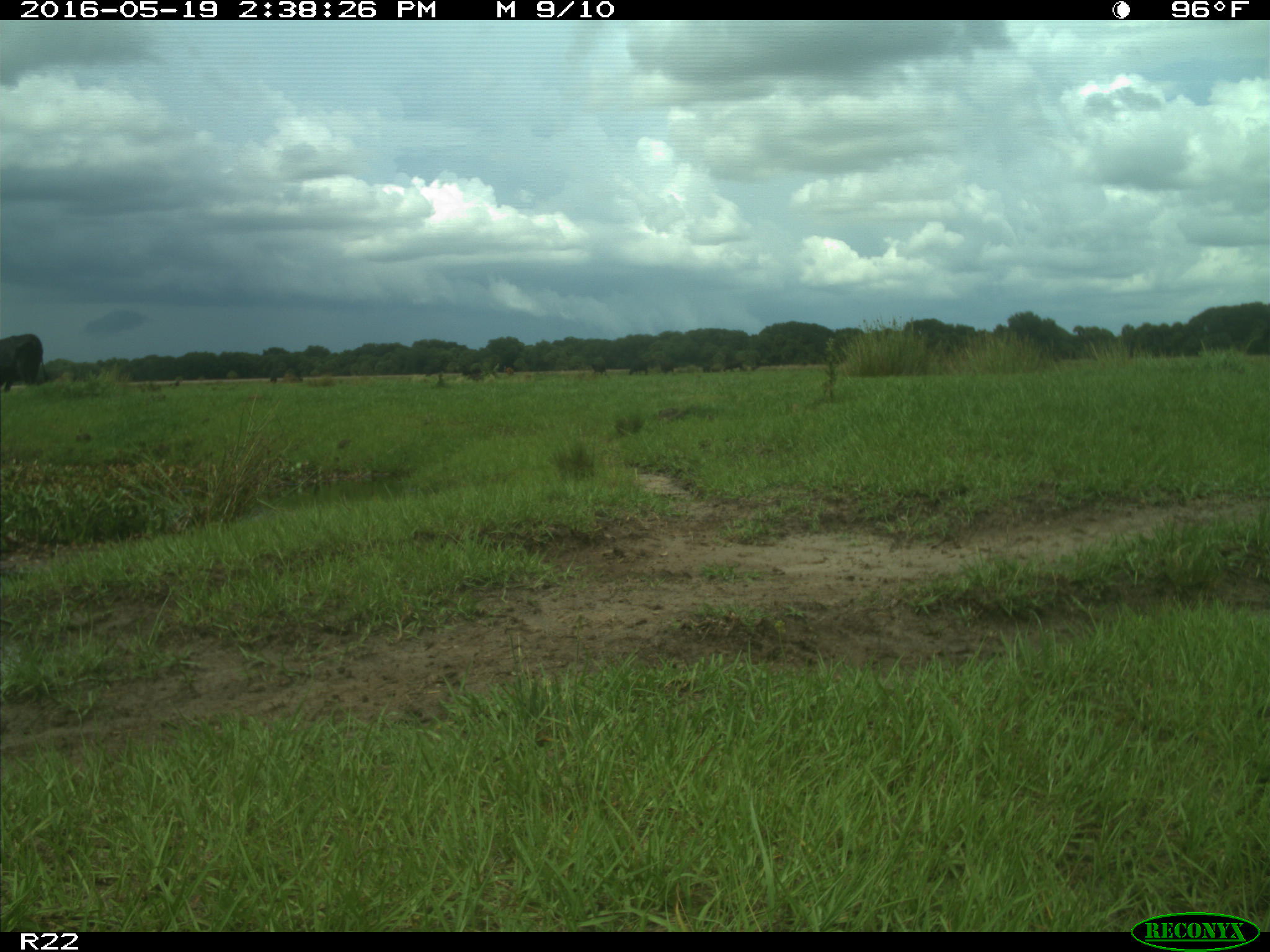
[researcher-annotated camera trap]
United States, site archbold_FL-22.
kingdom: Animalia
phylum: Chordata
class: Mammalia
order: Artiodactyla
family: Bovidae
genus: Bos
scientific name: Bos taurus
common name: domestic cow